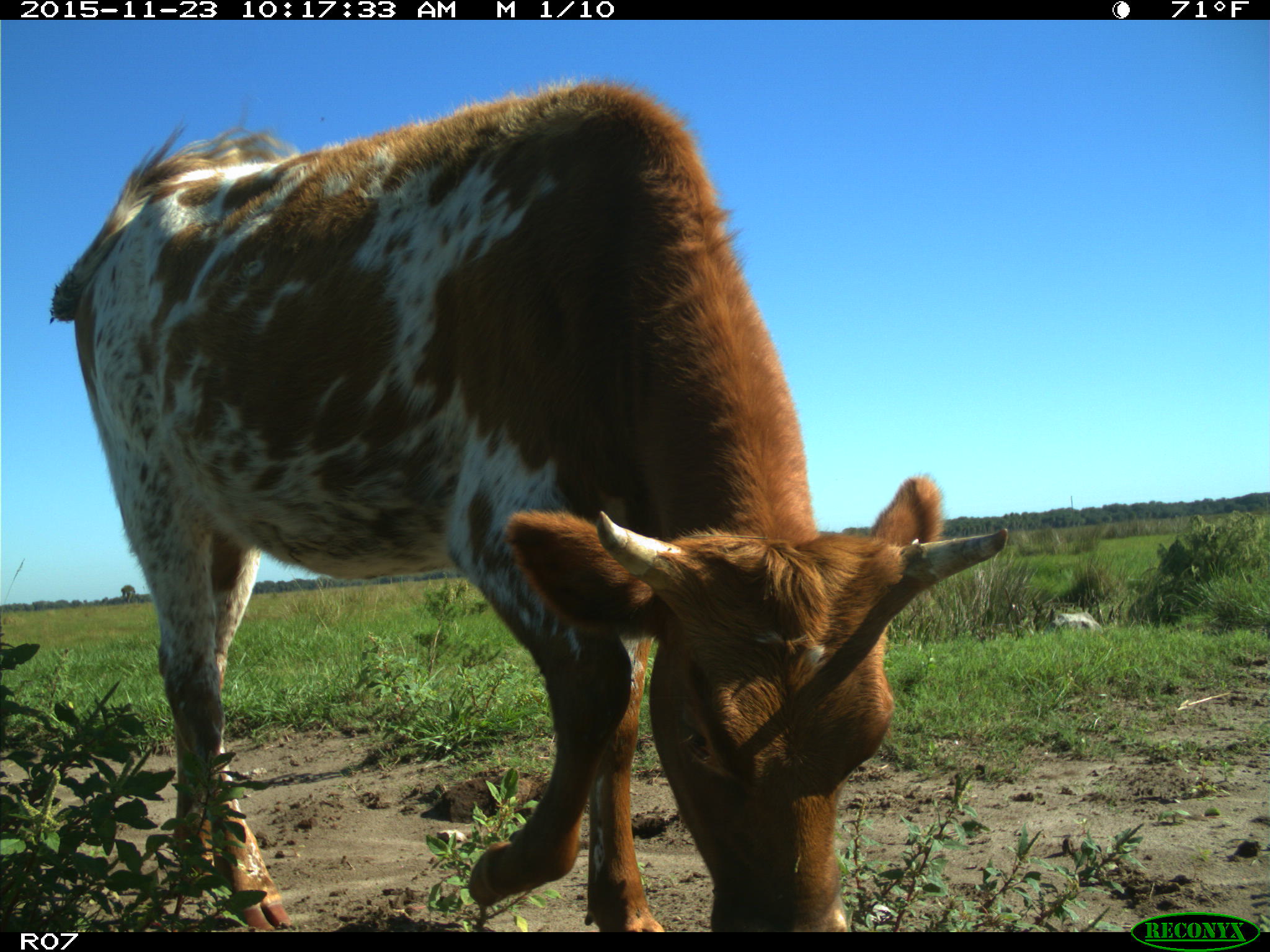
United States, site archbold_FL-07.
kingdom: Animalia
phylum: Chordata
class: Mammalia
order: Artiodactyla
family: Bovidae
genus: Bos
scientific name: Bos taurus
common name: domestic cow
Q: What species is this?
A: Bos taurus (domestic cow).